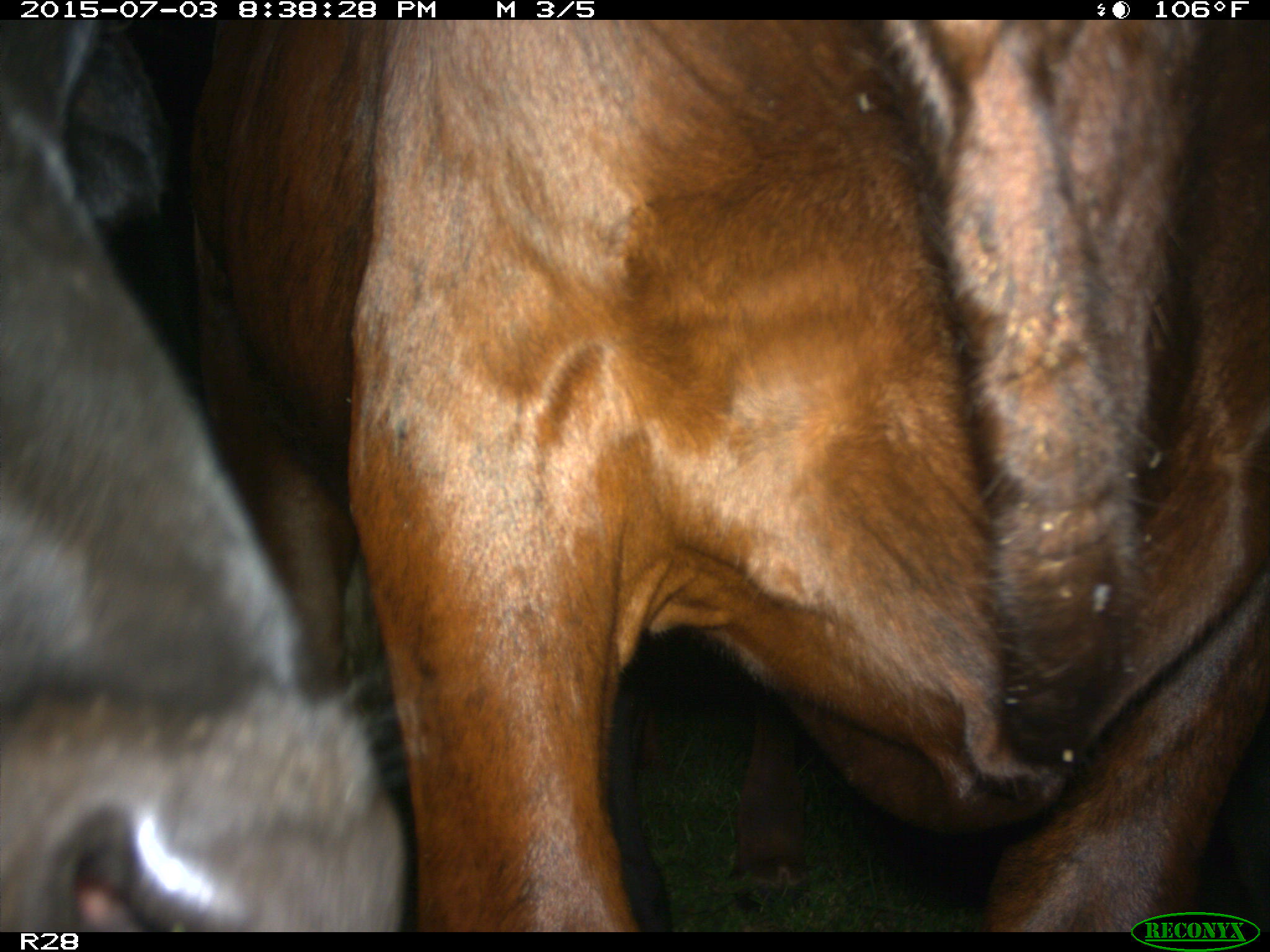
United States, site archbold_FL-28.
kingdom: Animalia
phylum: Chordata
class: Mammalia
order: Artiodactyla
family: Bovidae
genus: Bos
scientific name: Bos taurus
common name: domestic cow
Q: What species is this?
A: Bos taurus (domestic cow).